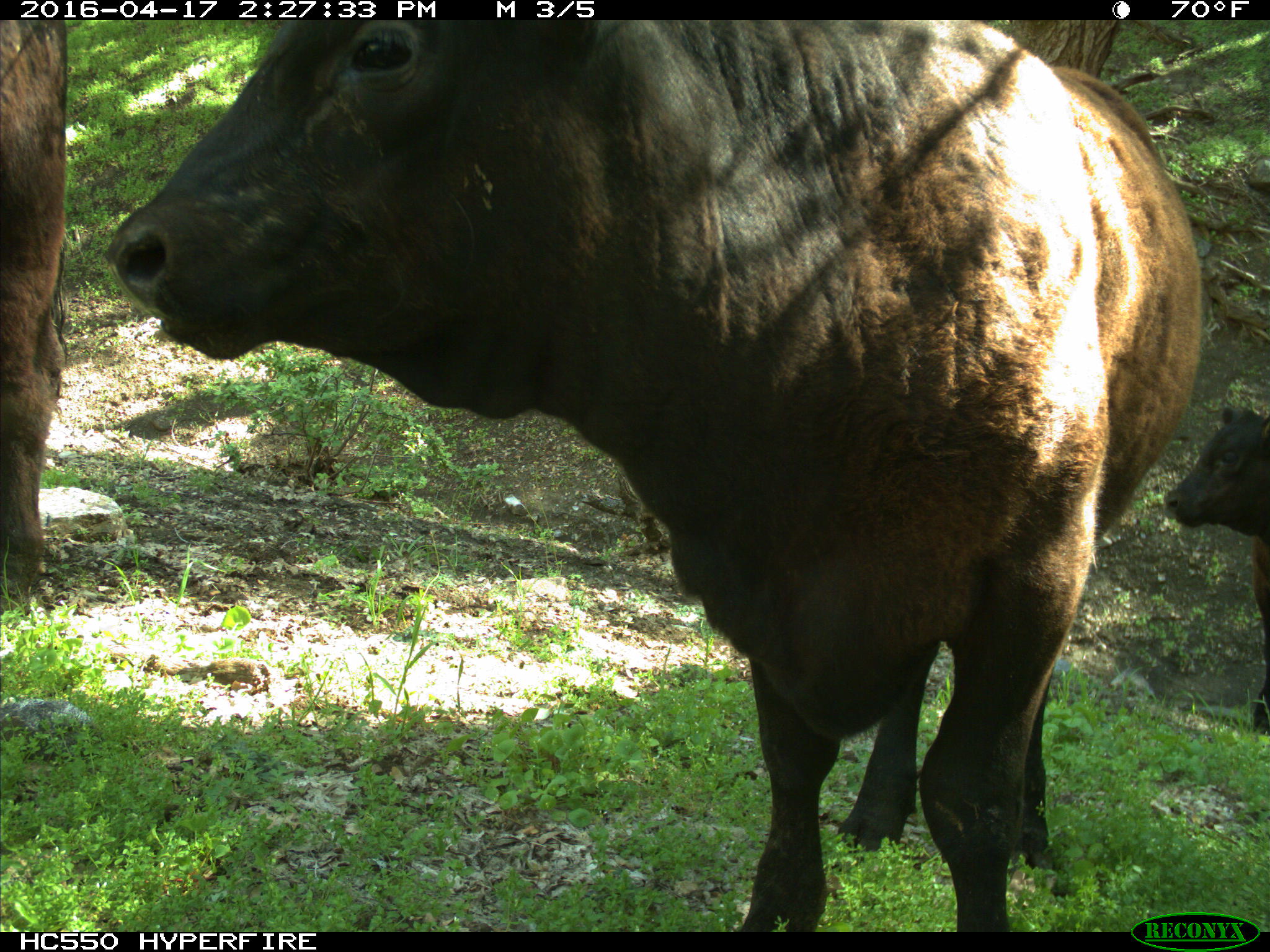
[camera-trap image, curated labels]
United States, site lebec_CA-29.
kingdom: Animalia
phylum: Chordata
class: Mammalia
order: Artiodactyla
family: Bovidae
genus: Bos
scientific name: Bos taurus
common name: domestic cow